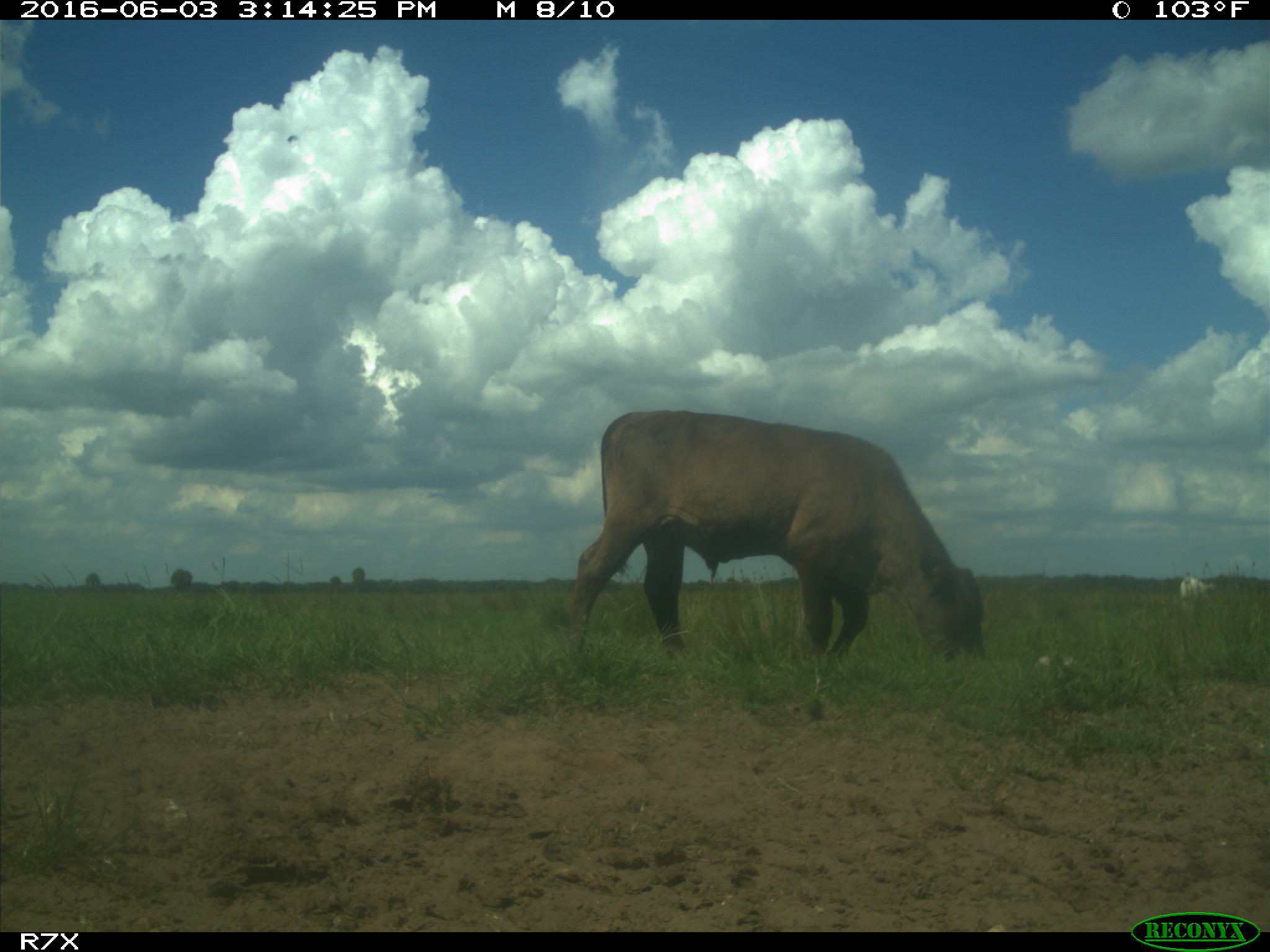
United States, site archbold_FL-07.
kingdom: Animalia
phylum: Chordata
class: Mammalia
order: Artiodactyla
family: Bovidae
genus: Bos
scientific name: Bos taurus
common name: domestic cow